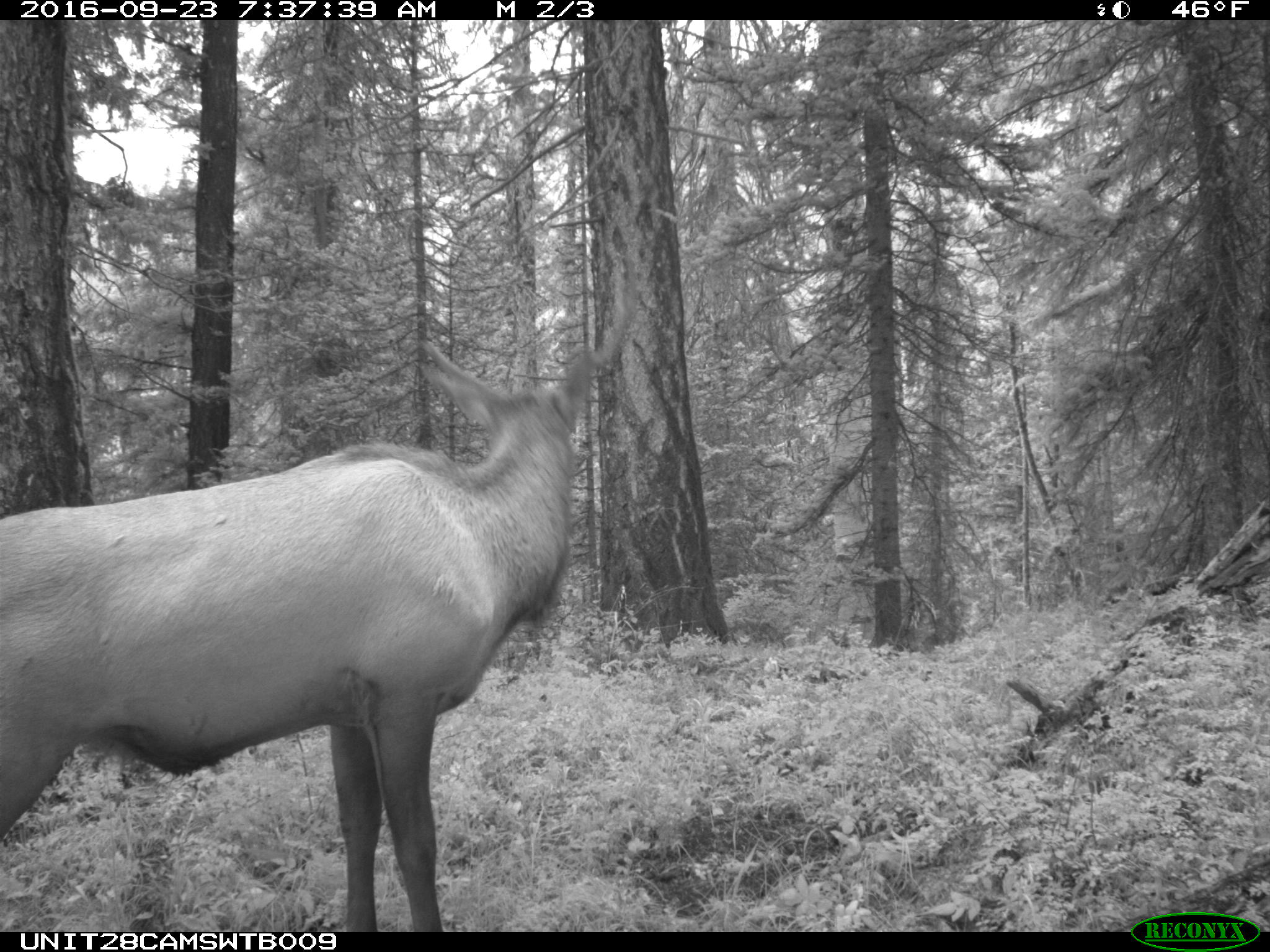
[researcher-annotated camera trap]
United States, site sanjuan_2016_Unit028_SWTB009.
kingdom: Animalia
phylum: Chordata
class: Mammalia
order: Artiodactyla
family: Cervidae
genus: Cervus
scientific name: Cervus elaphus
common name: red deer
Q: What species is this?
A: Cervus elaphus (red deer).